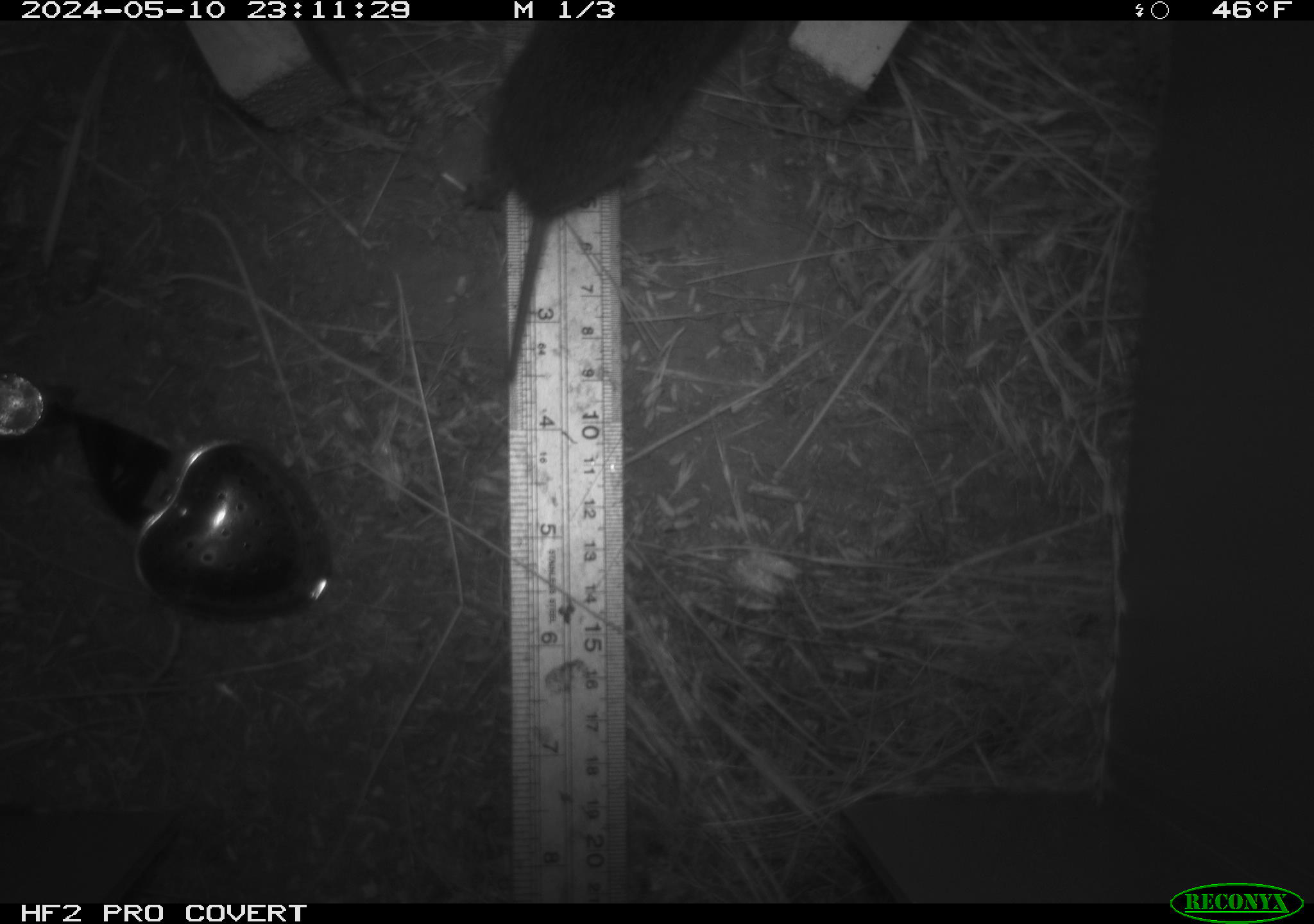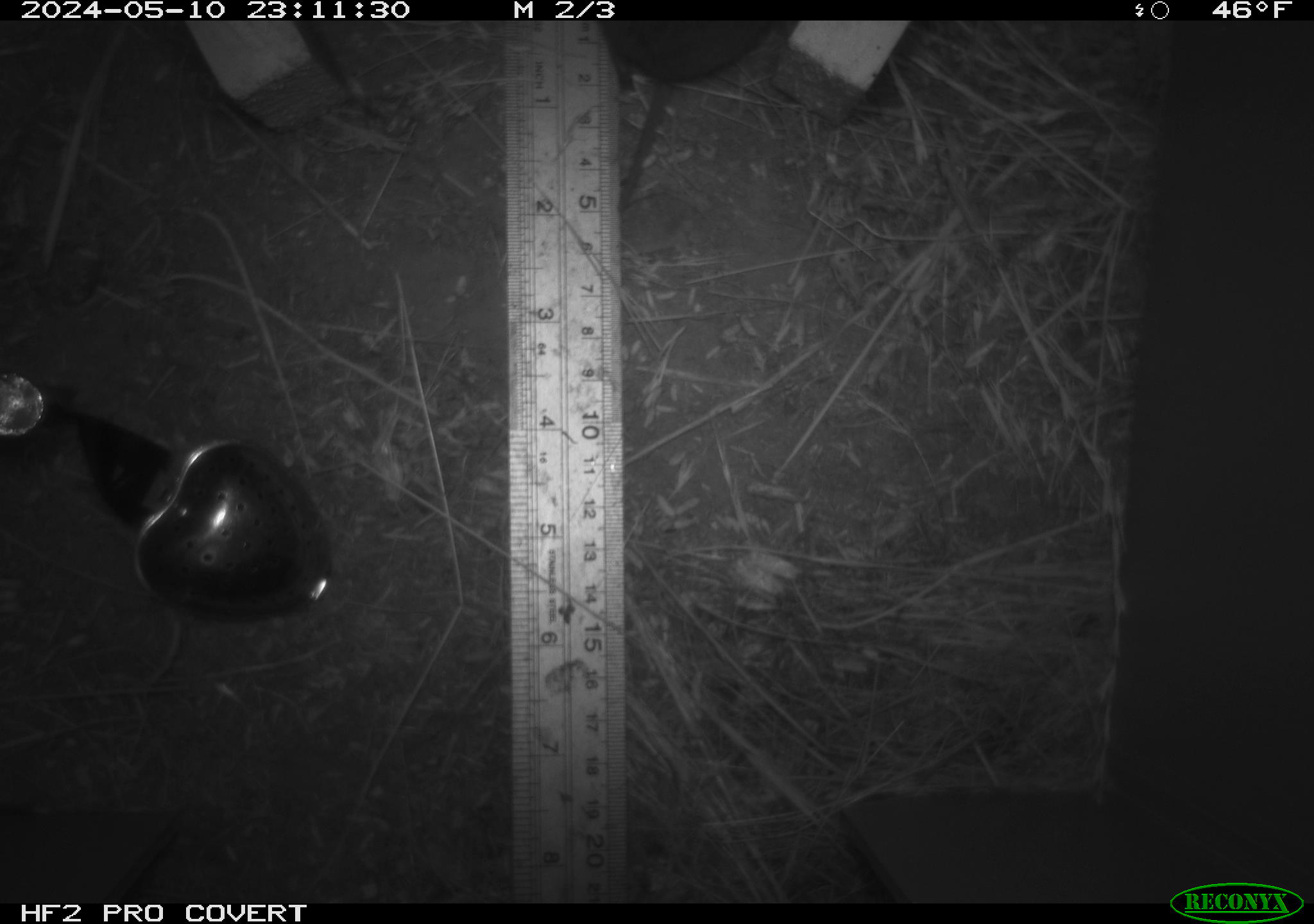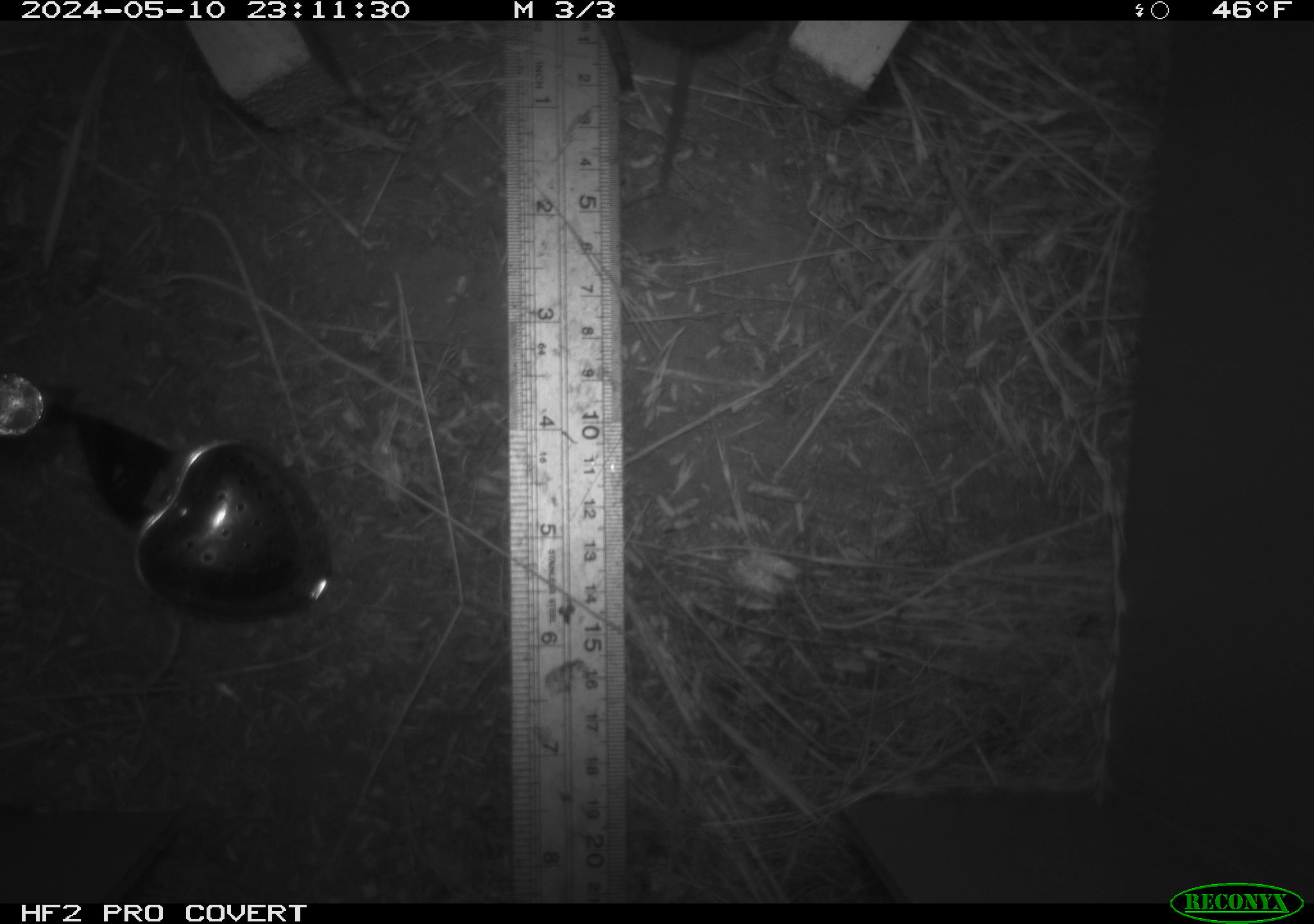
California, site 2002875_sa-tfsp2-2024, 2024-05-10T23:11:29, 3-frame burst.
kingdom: Animalia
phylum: Chordata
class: Mammalia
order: Rodentia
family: Cricetidae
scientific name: Arvicolinae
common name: voles, lemmings, and muskrats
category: arvicolinae subfamily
Arvicolinae subfamily (voles, lemmings, and muskrats) (Arvicolinae).